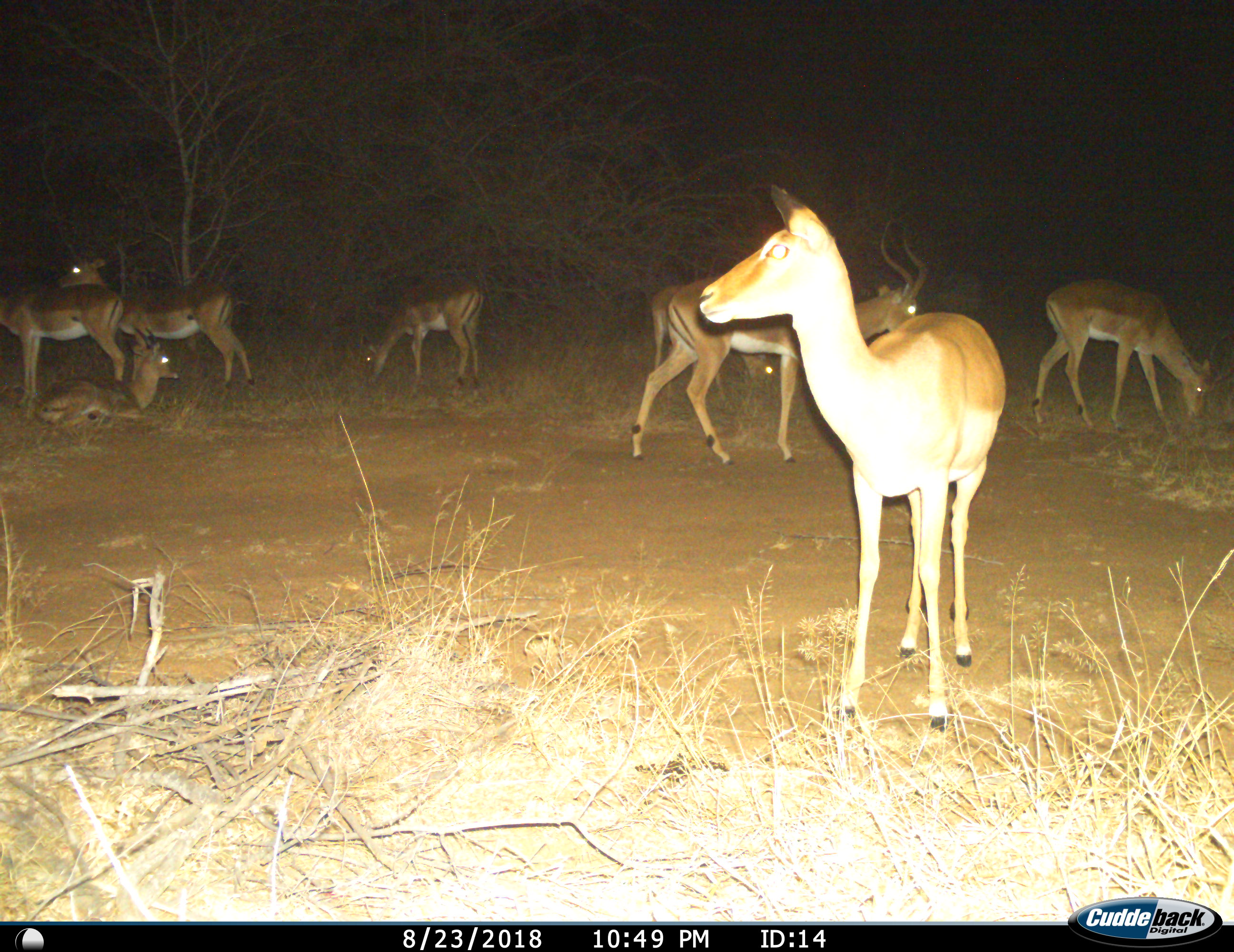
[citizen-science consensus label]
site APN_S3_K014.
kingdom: Animalia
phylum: Chordata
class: Mammalia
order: Artiodactyla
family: Bovidae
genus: Aepyceros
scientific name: Aepyceros melampus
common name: impala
Impala (Aepyceros melampus), count 8. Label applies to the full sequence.